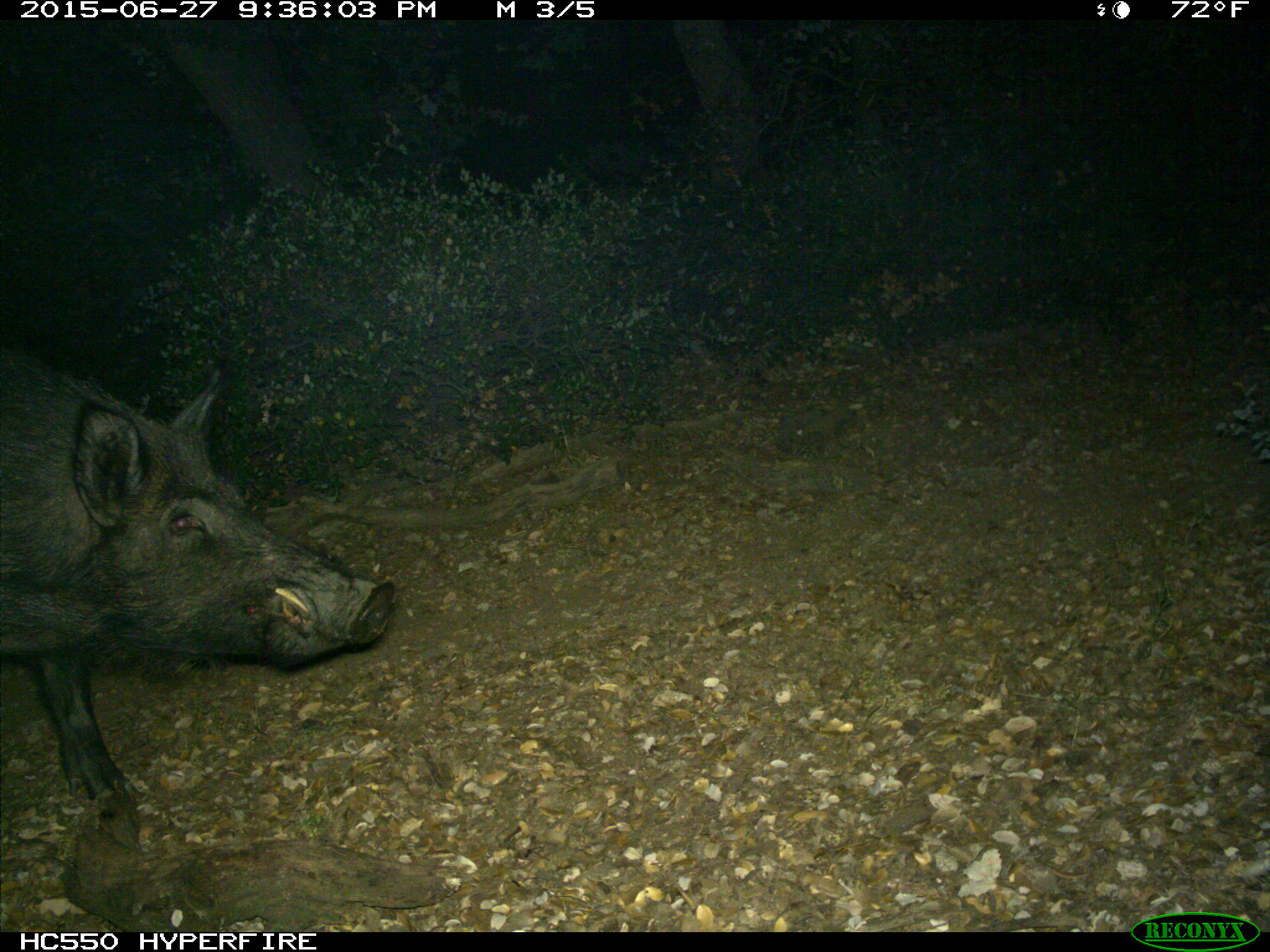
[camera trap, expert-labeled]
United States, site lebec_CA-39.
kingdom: Animalia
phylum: Chordata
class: Mammalia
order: Artiodactyla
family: Suidae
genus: Sus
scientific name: Sus scrofa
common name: wild boar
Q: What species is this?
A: Sus scrofa (wild boar).